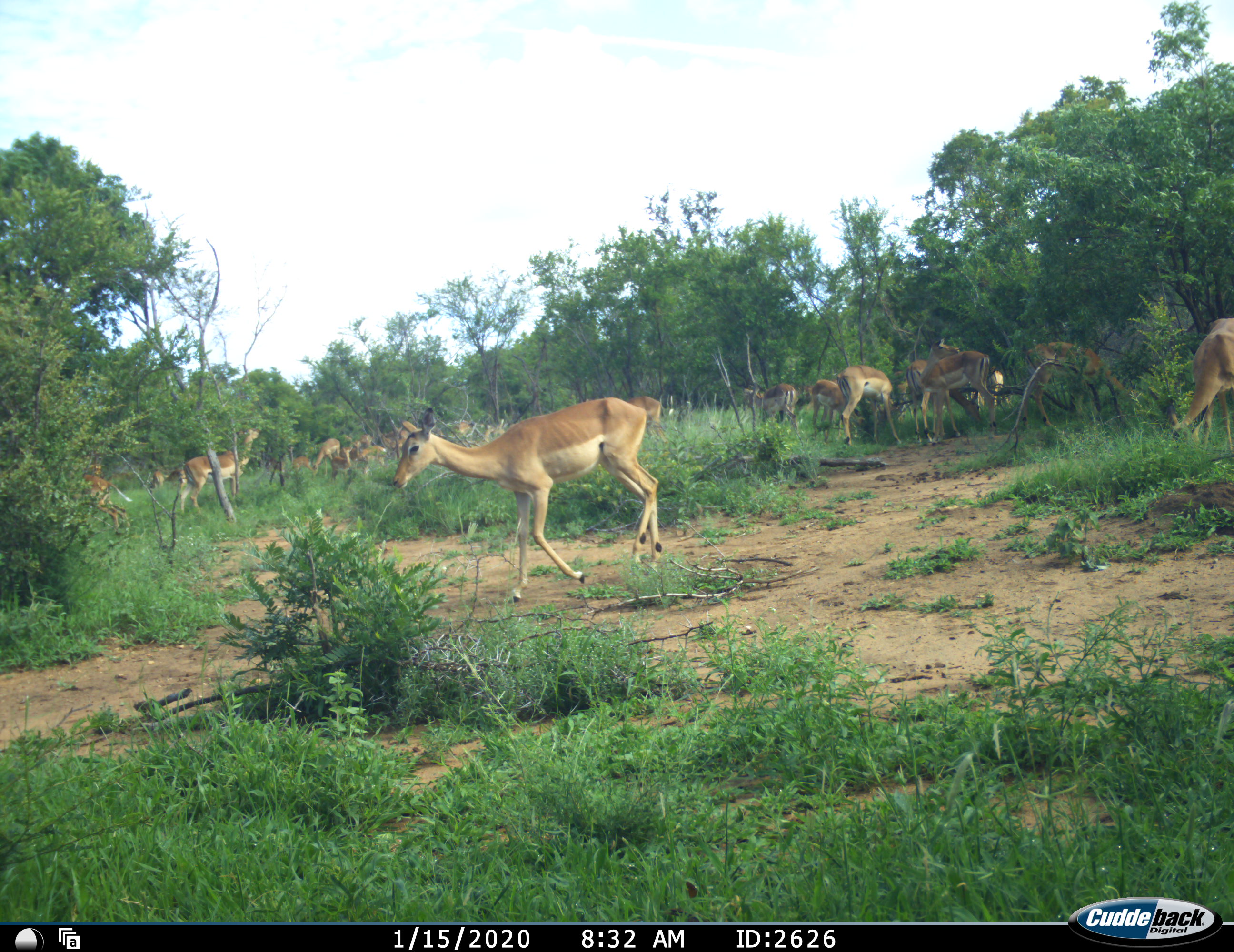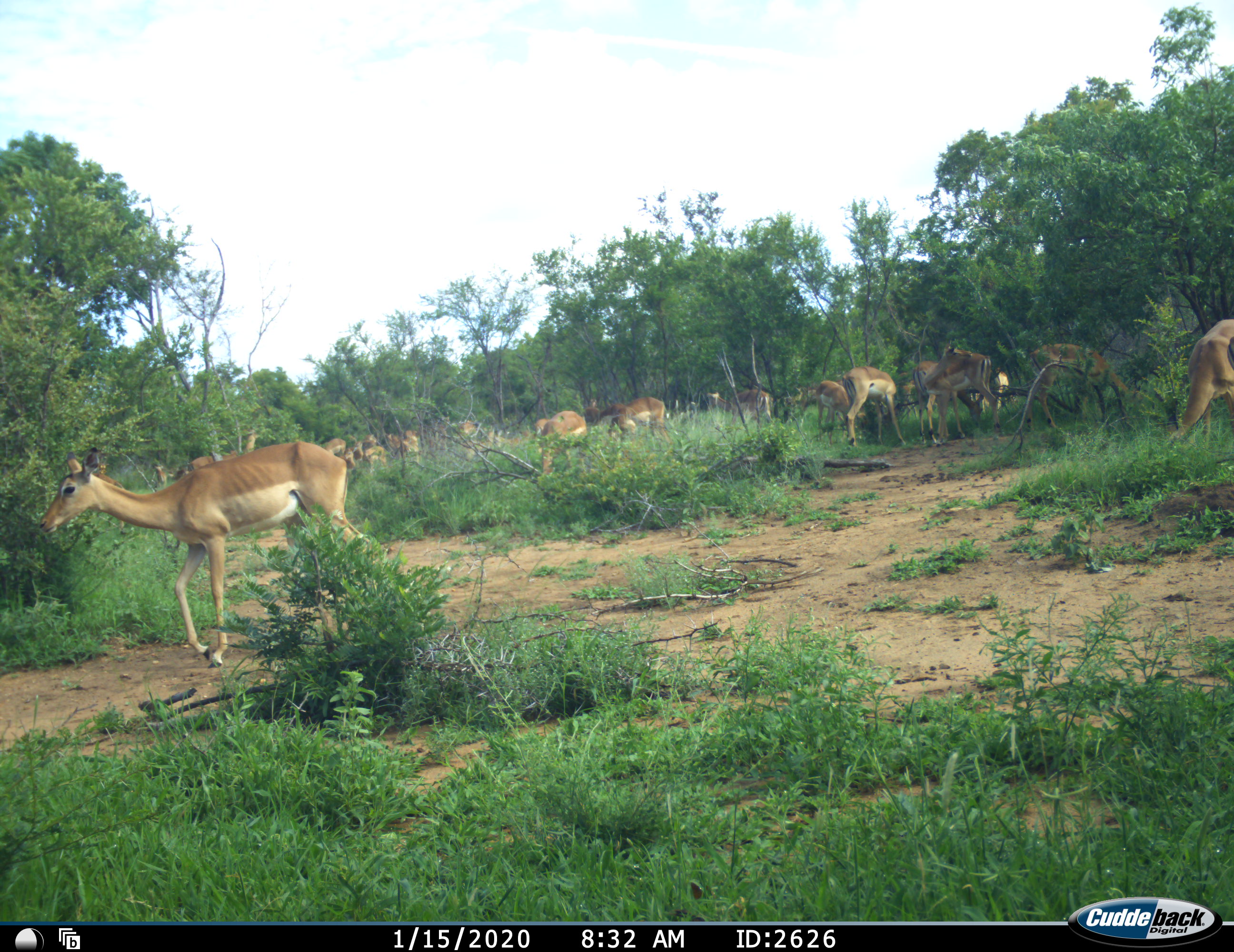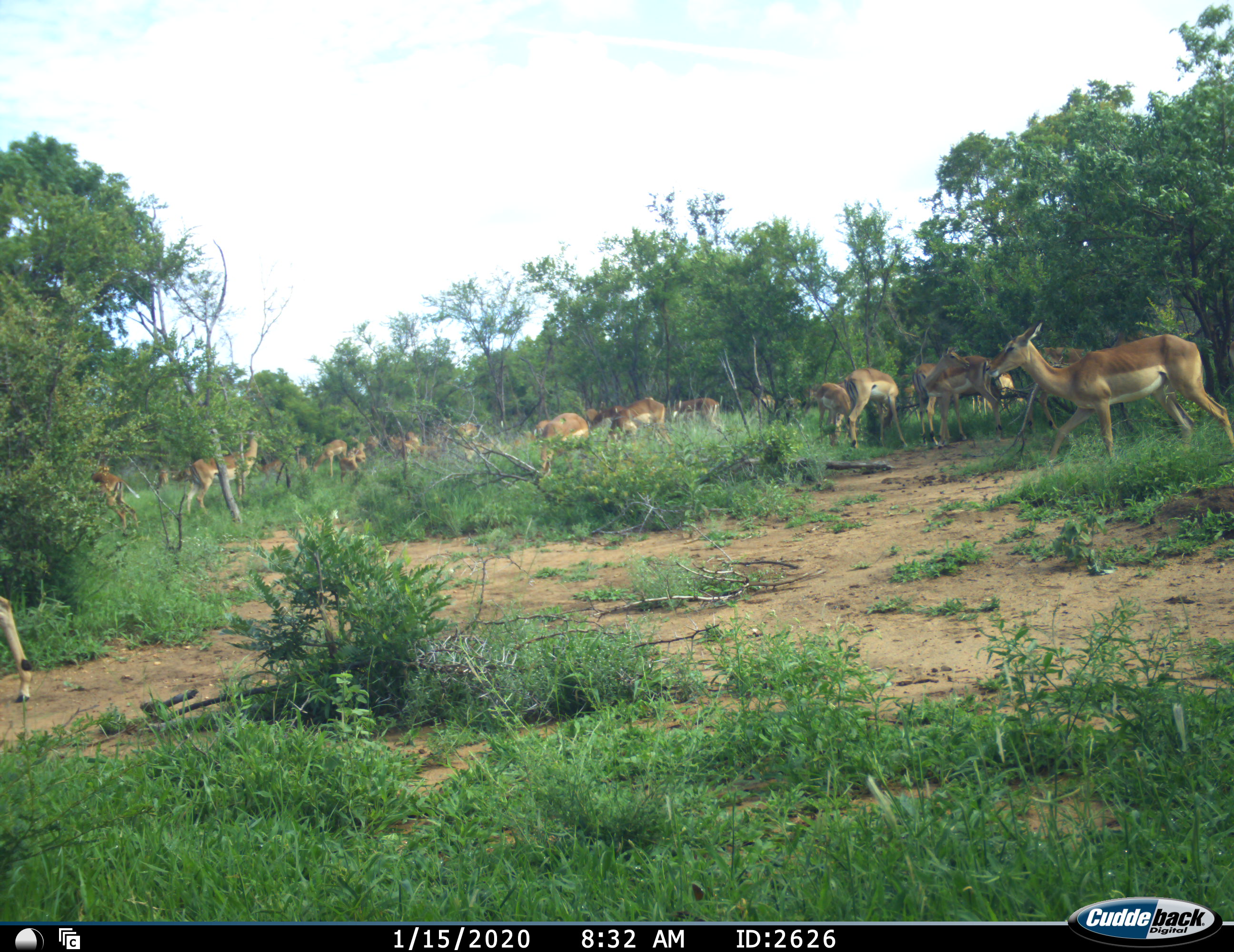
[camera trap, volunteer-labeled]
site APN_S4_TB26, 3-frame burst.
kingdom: Animalia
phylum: Chordata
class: Mammalia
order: Artiodactyla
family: Bovidae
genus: Aepyceros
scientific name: Aepyceros melampus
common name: impala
Impala (Aepyceros melampus), count 11-50. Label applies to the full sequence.